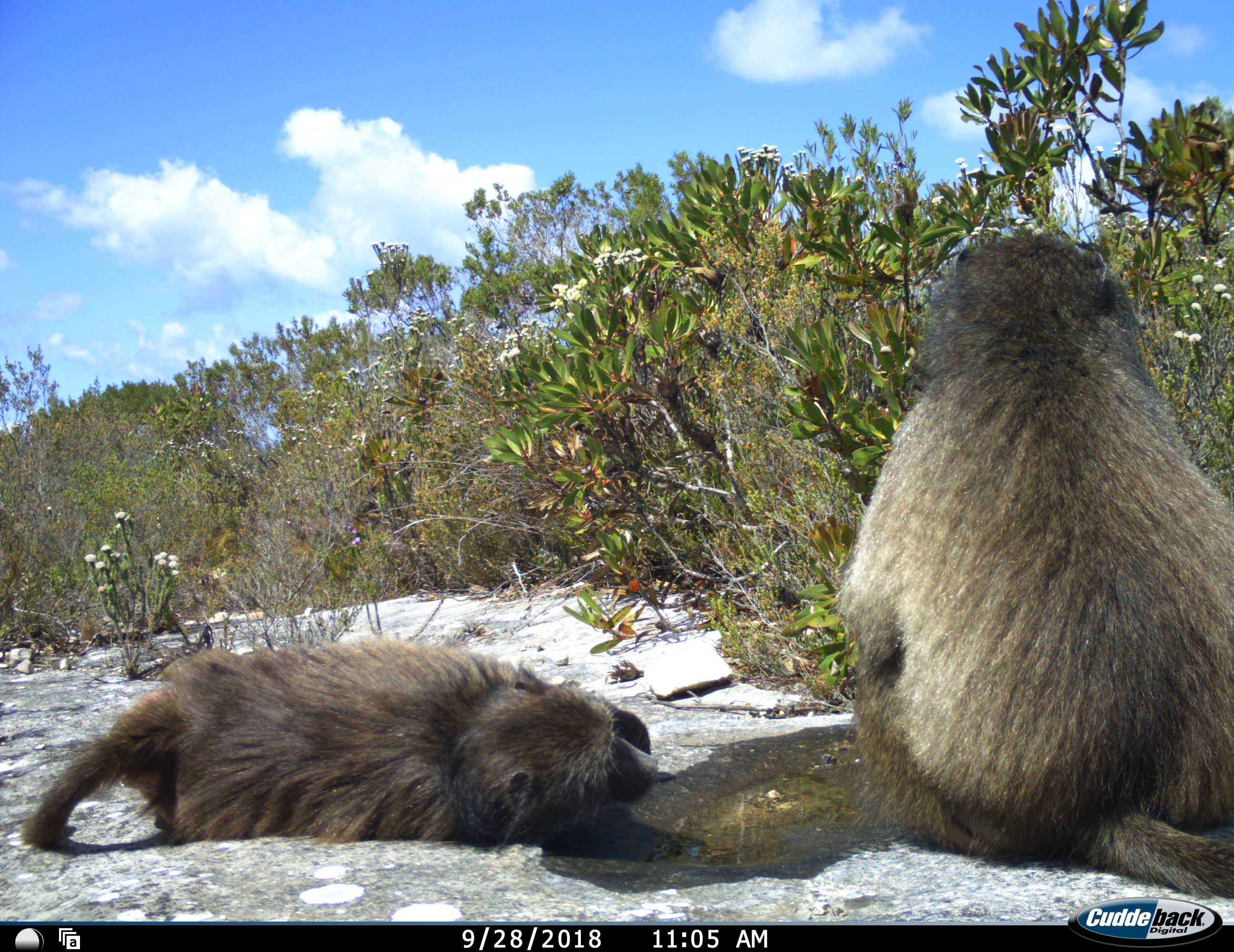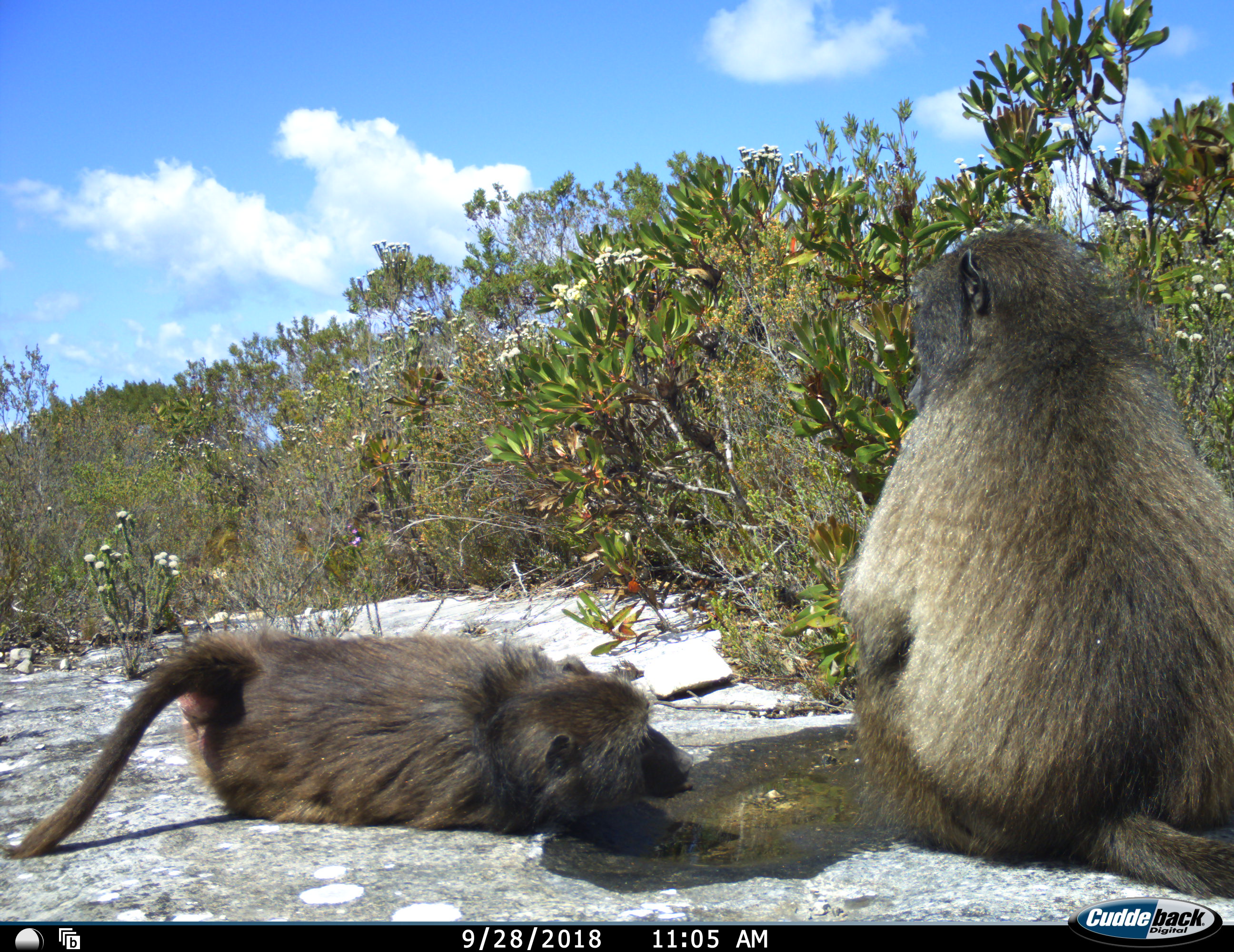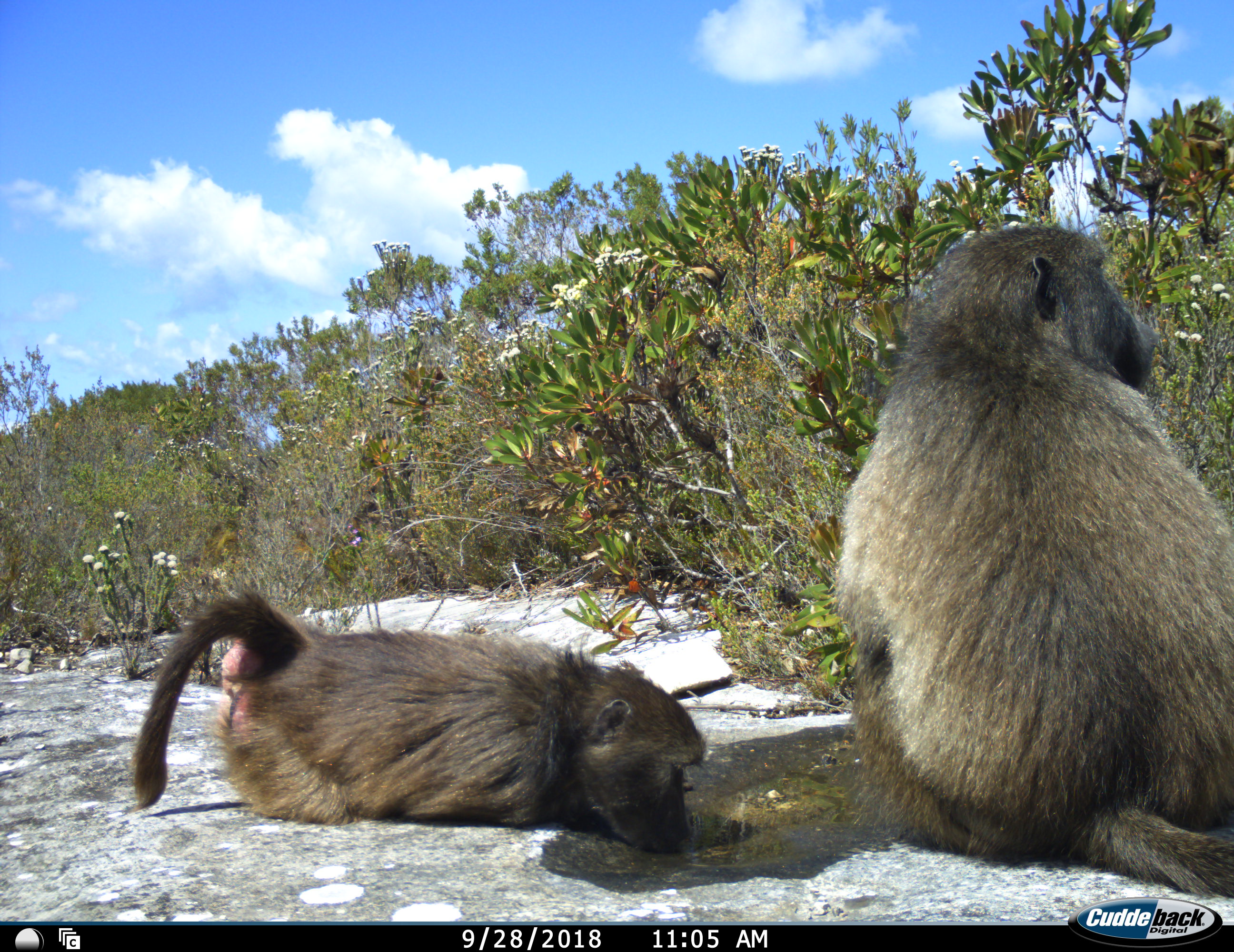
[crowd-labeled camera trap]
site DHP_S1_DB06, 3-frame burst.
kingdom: Animalia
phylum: Chordata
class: Mammalia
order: Primates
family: Cercopithecidae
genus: Papio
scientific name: Papio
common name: baboon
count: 2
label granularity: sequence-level